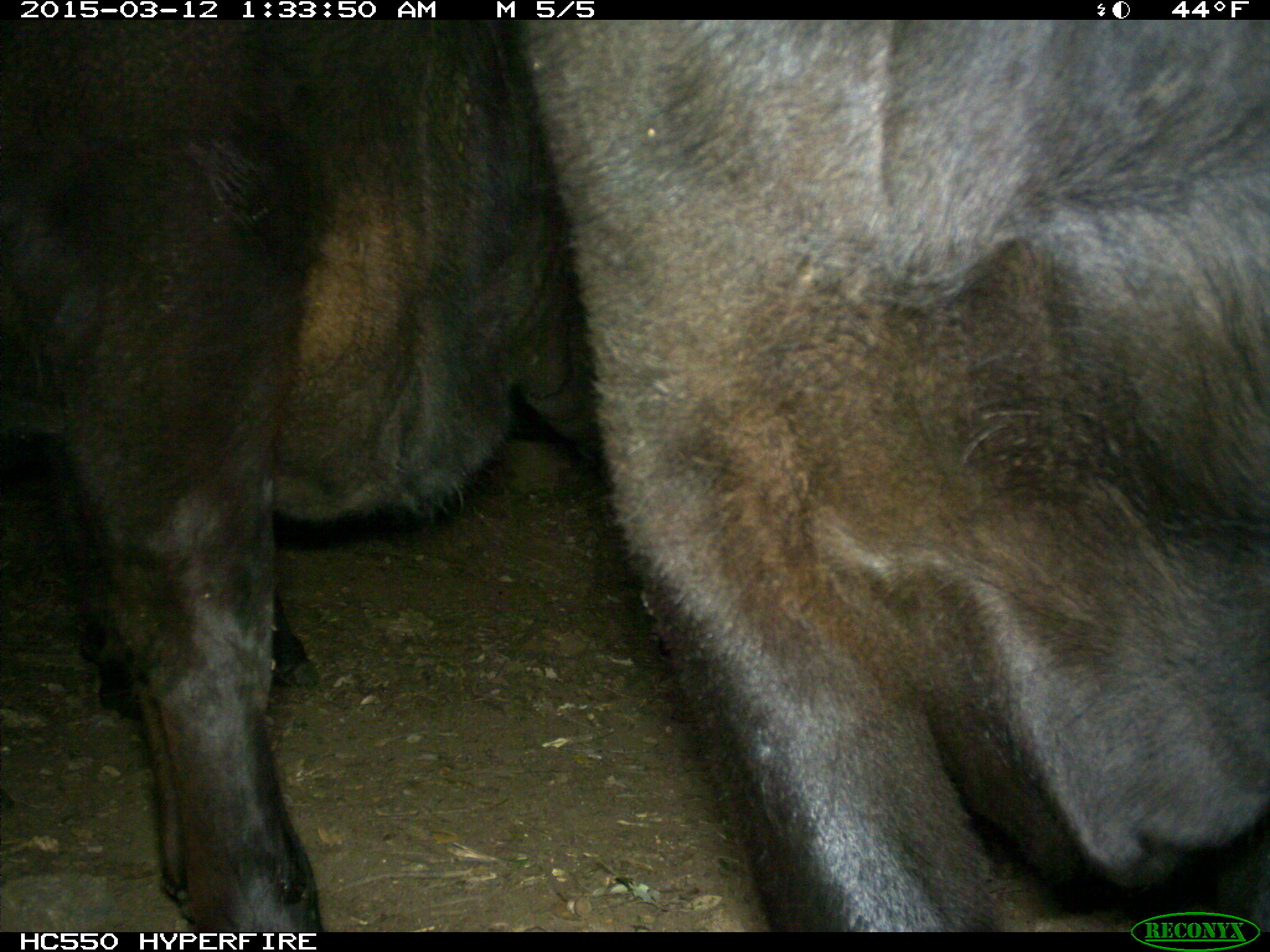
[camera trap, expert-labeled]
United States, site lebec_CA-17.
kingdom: Animalia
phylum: Chordata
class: Mammalia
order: Artiodactyla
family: Bovidae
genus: Bos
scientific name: Bos taurus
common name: domestic cow